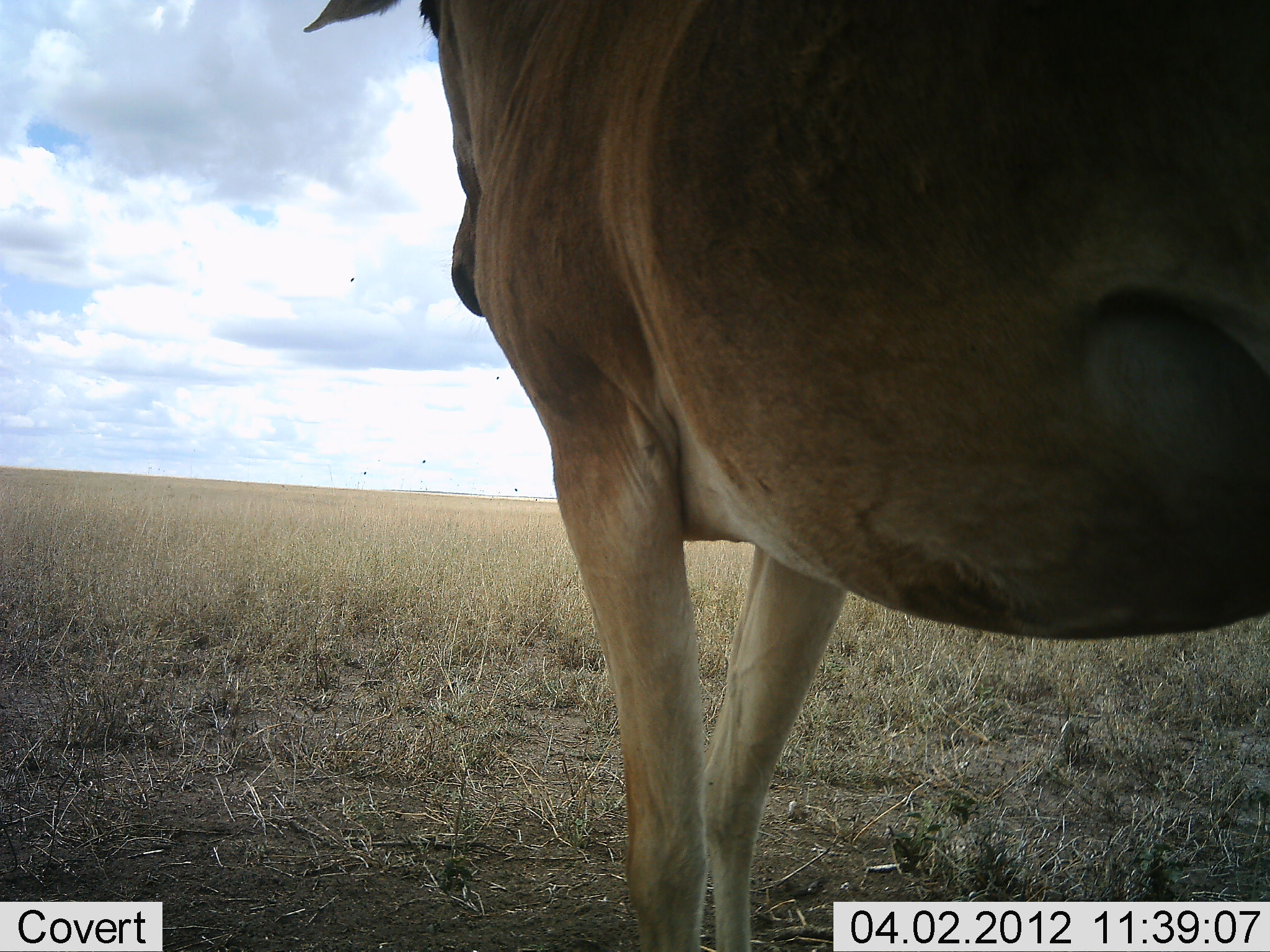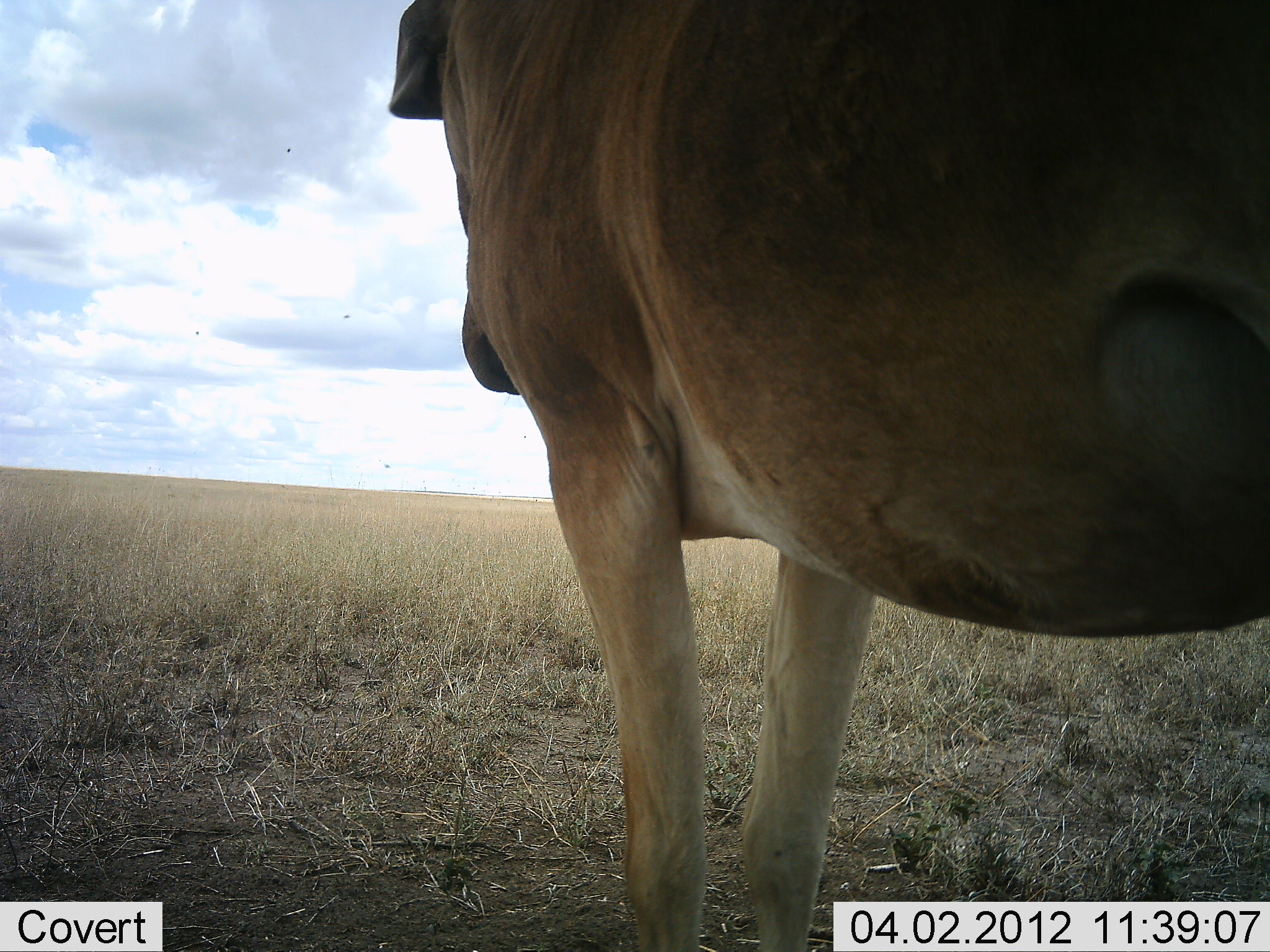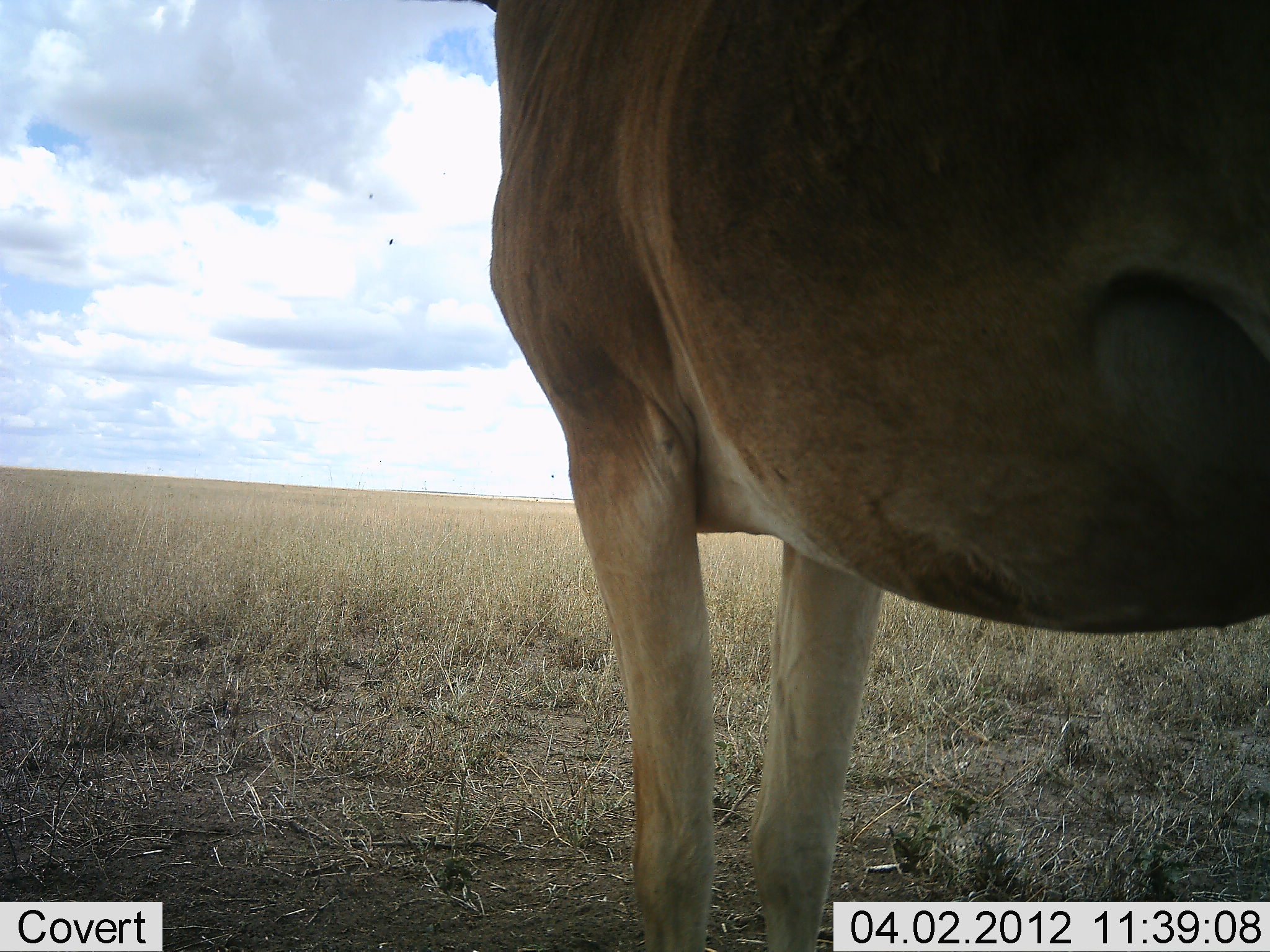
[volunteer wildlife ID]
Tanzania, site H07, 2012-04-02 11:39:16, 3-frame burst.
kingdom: Animalia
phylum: Chordata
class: Mammalia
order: Artiodactyla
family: Bovidae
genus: Alcelaphus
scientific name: Alcelaphus buselaphus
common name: hartebeest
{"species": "hartebeest (Alcelaphus buselaphus)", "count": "1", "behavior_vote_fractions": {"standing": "100%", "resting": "6%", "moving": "6%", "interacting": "0%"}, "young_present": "0%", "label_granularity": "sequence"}